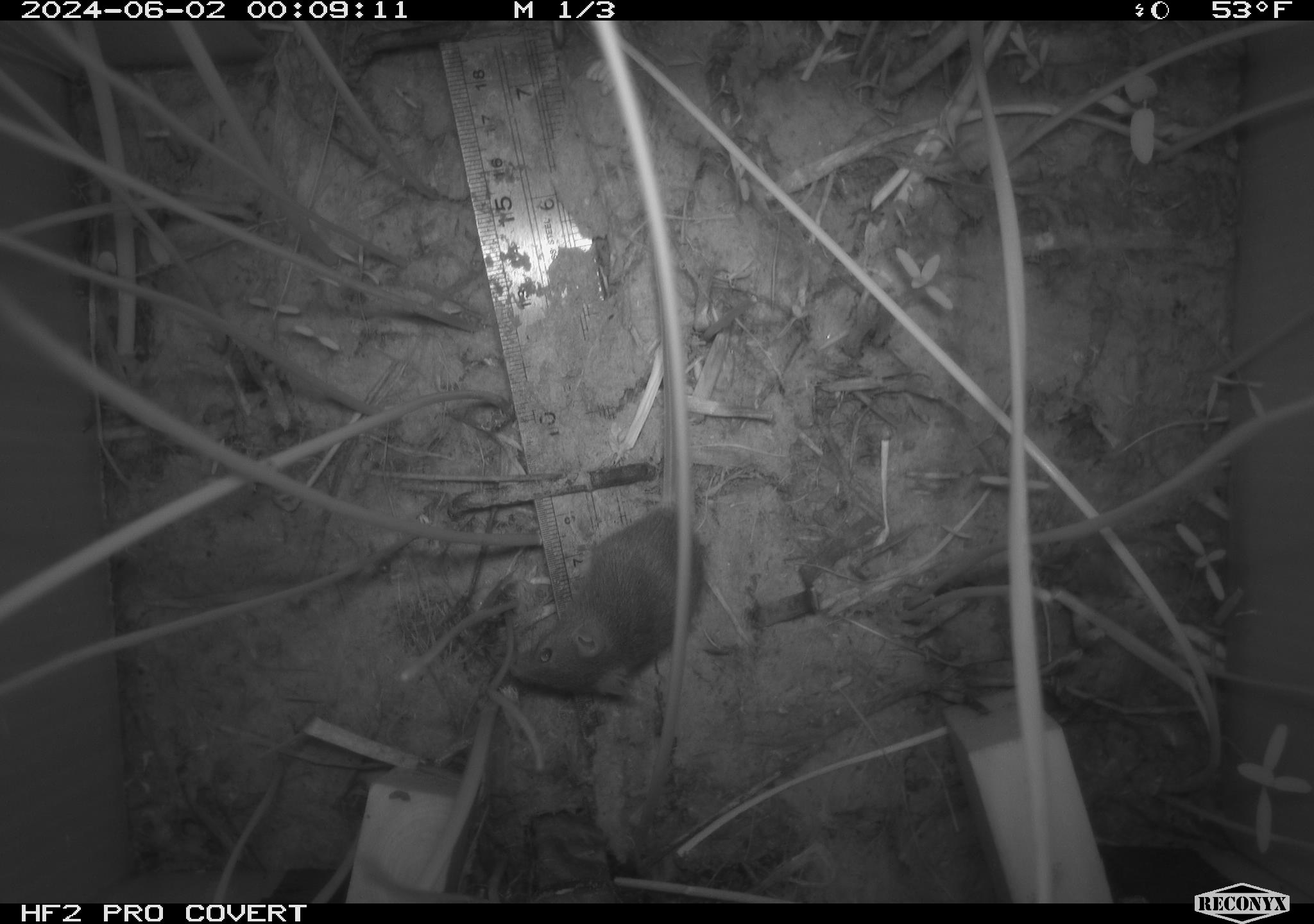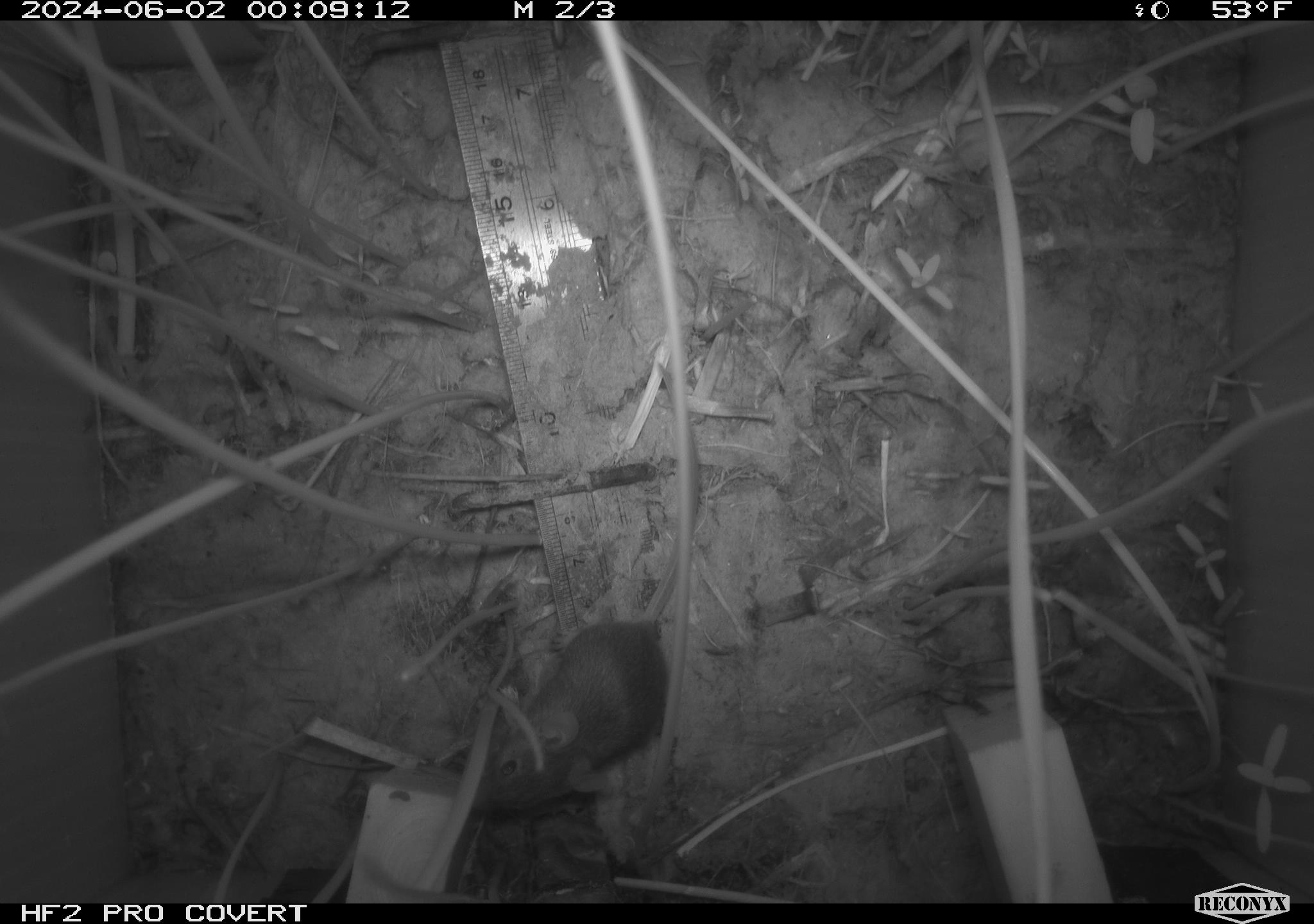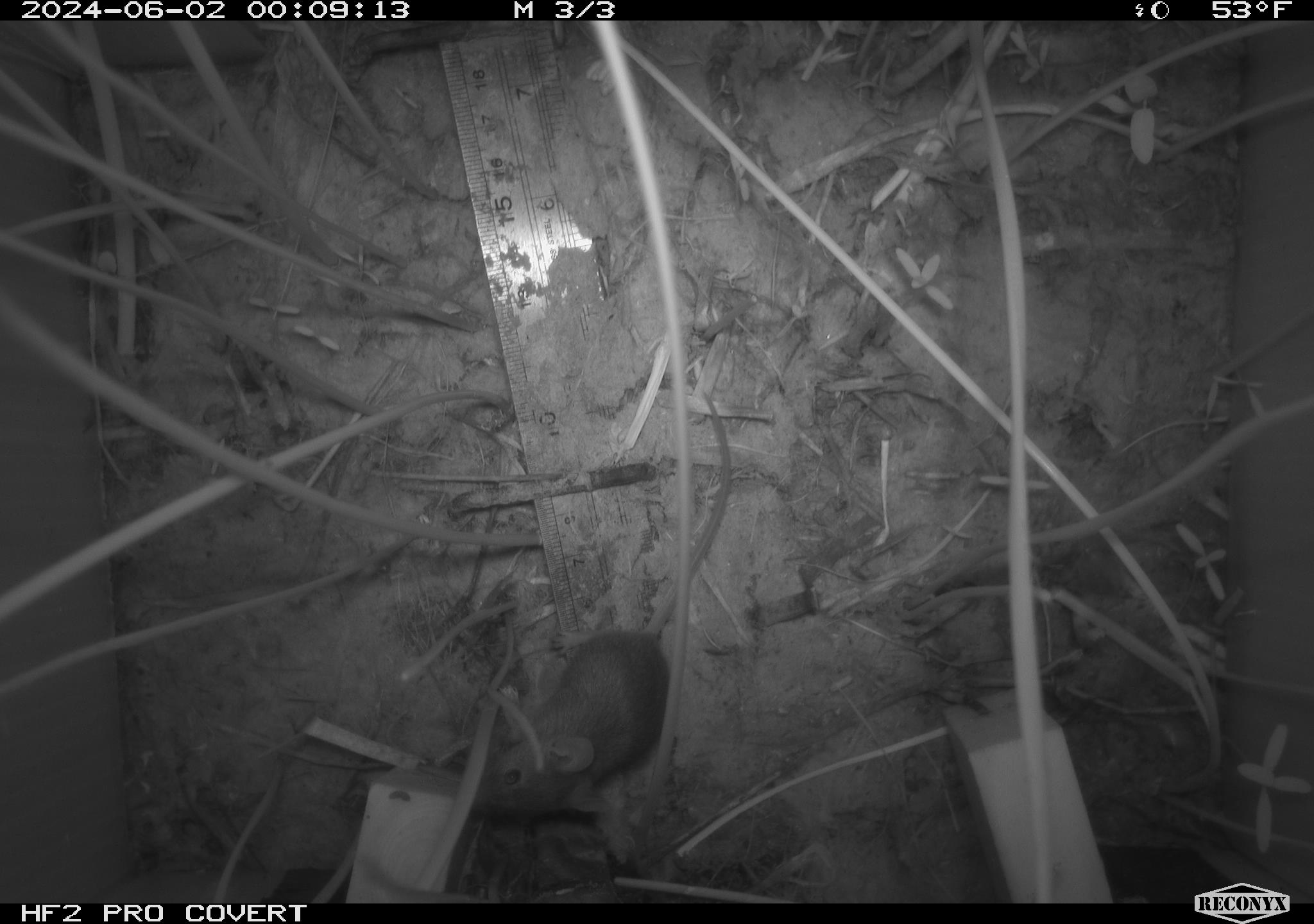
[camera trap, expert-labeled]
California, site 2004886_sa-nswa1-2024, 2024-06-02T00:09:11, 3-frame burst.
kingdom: Animalia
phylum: Chordata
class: Mammalia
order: Rodentia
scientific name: Rodentia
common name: rodent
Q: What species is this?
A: Rodent (Rodentia).